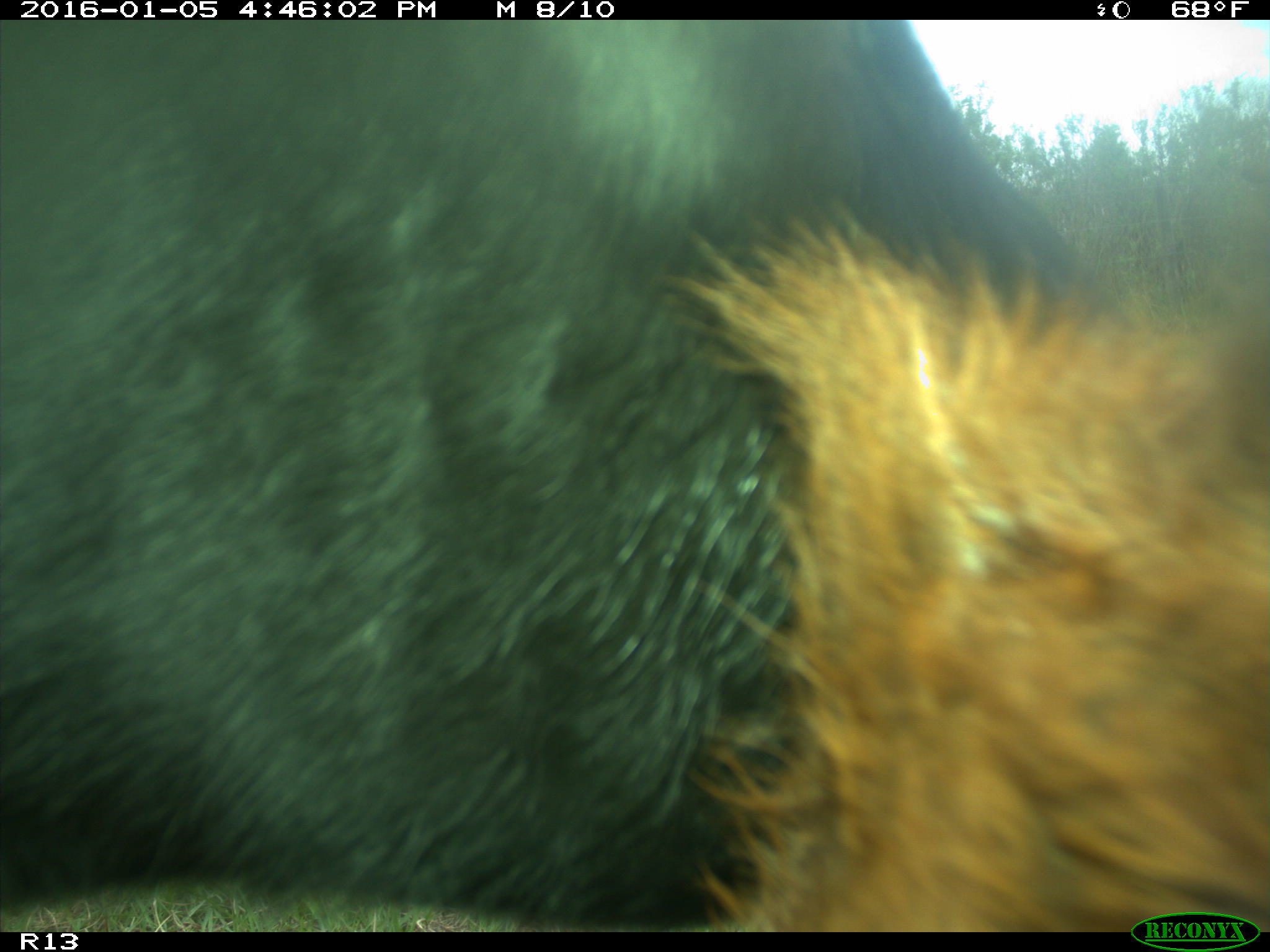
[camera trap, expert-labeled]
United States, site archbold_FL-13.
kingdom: Animalia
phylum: Chordata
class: Mammalia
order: Artiodactyla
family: Bovidae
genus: Bos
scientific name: Bos taurus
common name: domestic cow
Bos taurus (domestic cow).